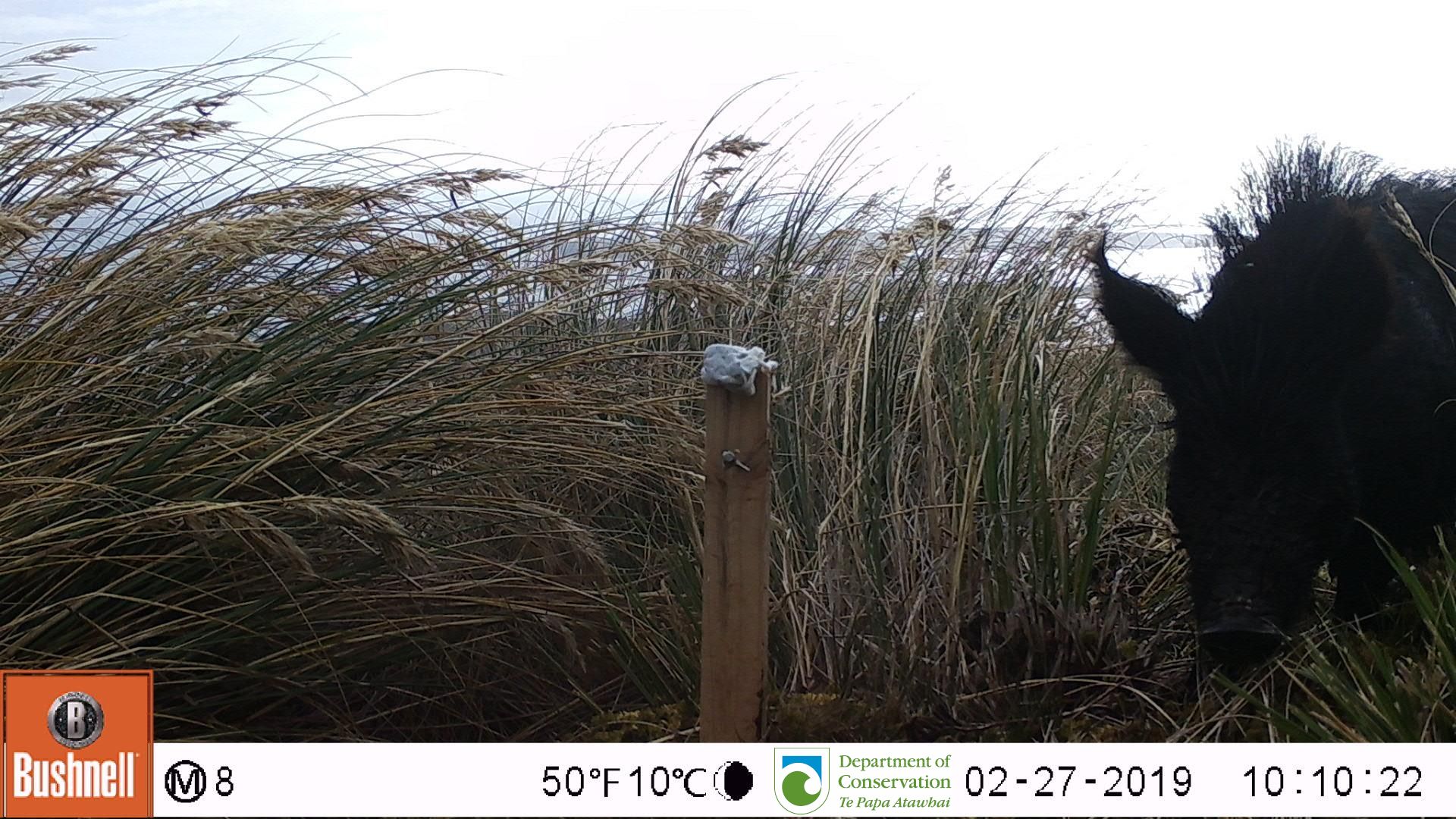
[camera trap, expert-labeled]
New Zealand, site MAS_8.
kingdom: Animalia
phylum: Chordata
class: Mammalia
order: Artiodactyla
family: Suidae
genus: Sus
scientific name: Sus scrofa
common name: pig